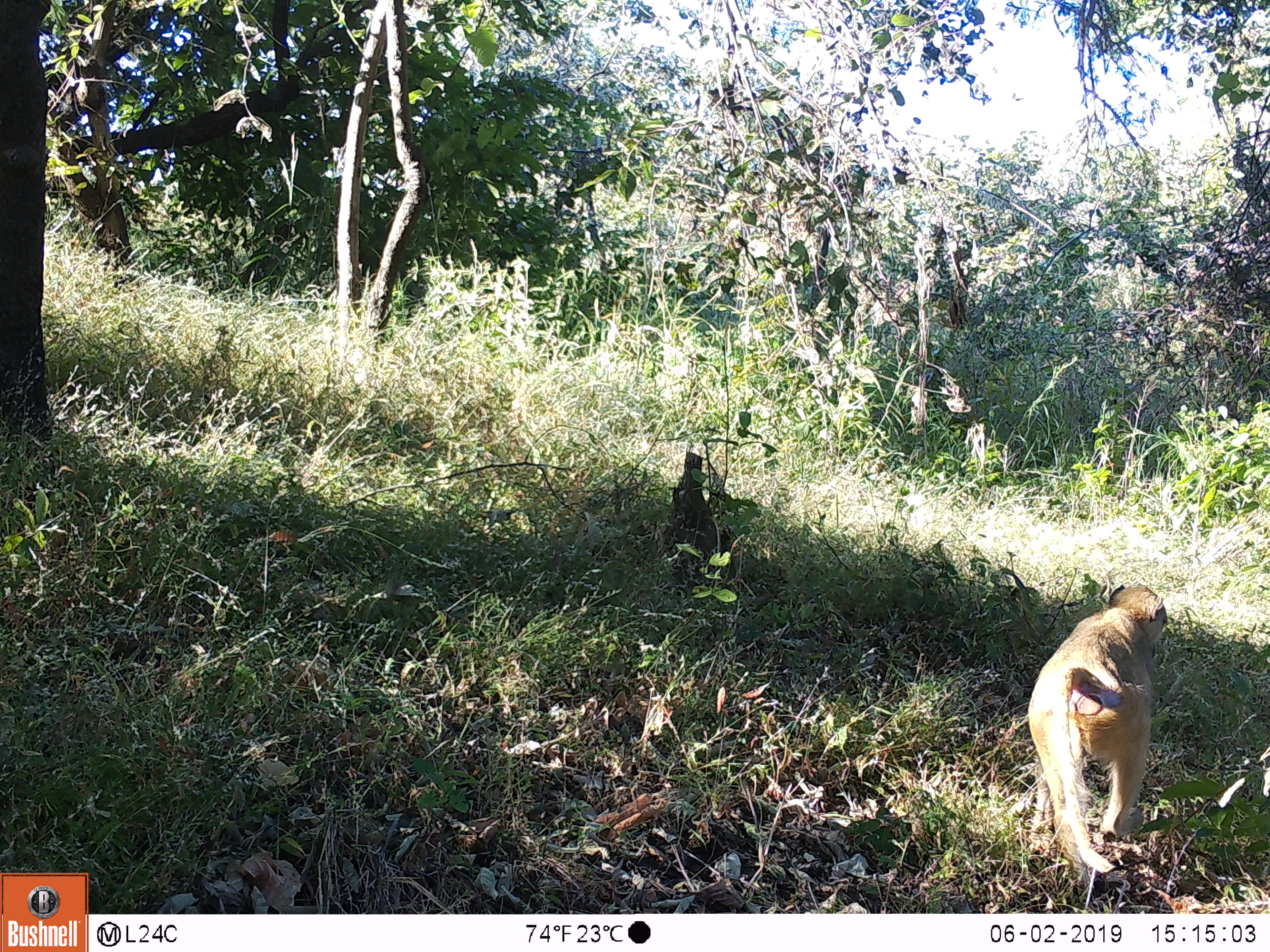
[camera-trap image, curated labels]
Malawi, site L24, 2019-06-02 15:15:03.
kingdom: Animalia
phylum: Chordata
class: Mammalia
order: Primates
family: Cercopithecidae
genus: Papio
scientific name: Papio cynocephalus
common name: yellow baboon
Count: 1.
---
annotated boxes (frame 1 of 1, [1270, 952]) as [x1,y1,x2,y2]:
yellow baboon: [1013,573,1168,868]